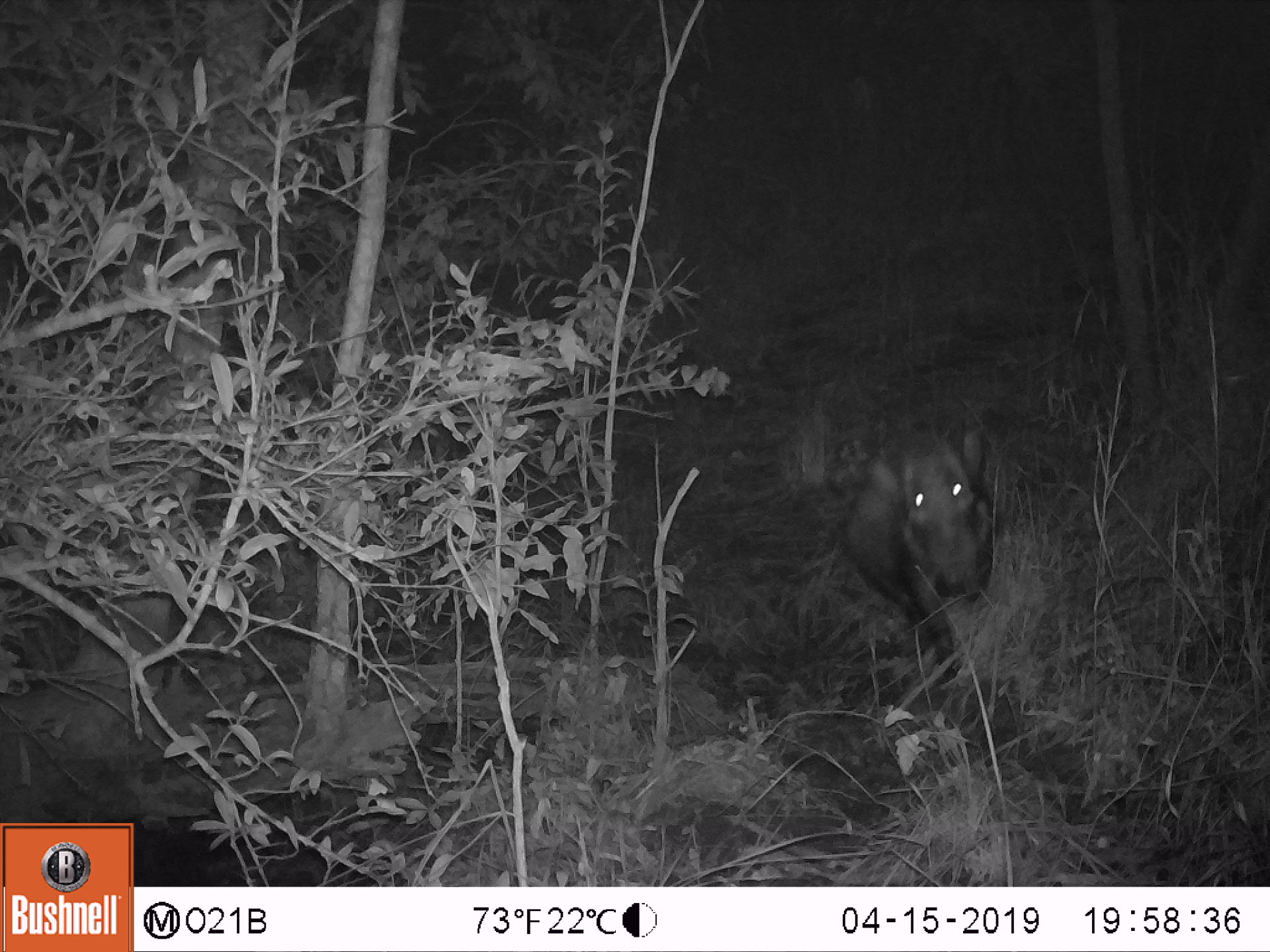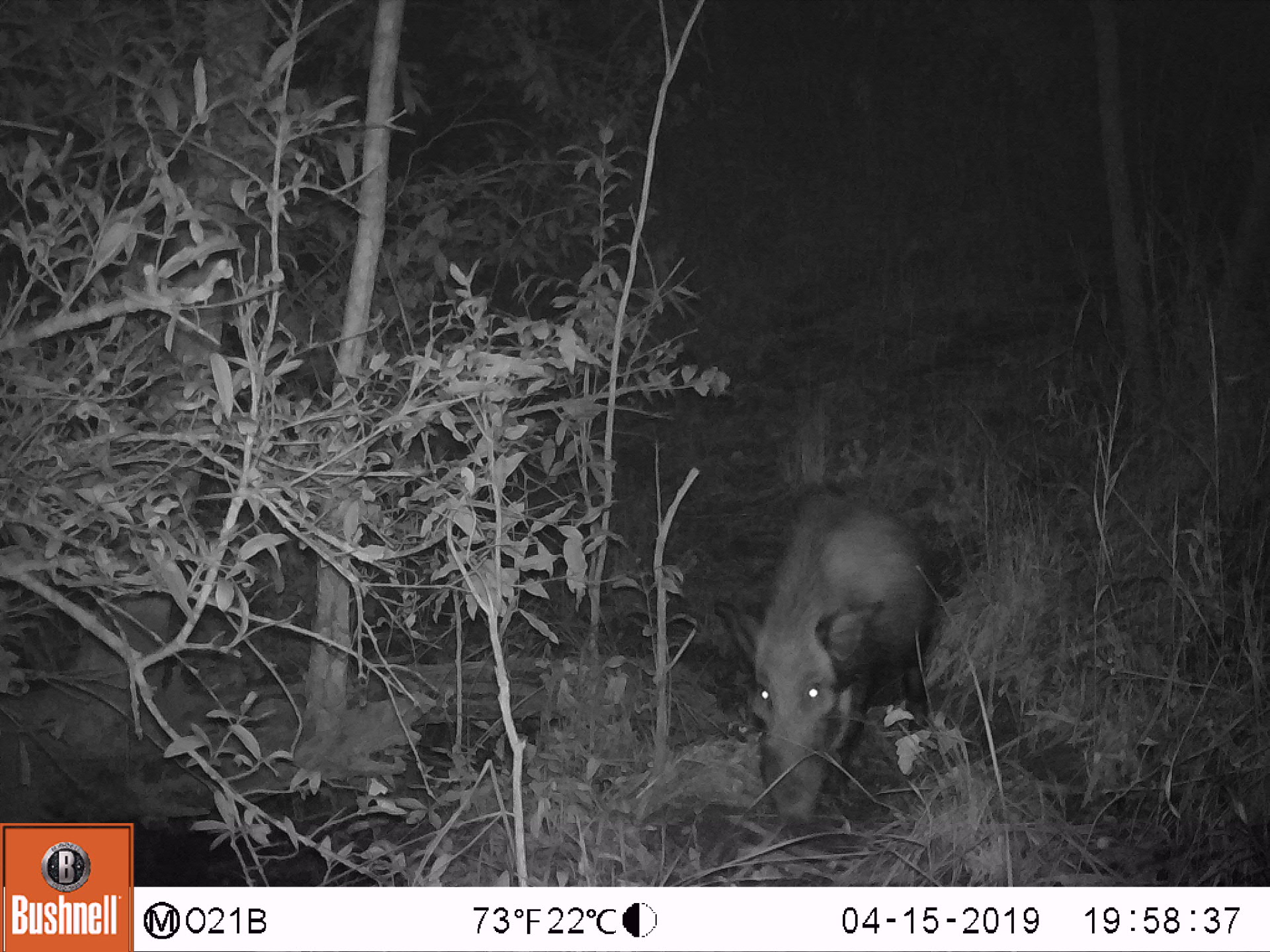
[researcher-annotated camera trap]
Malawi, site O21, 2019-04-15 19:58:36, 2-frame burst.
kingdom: Animalia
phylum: Chordata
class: Mammalia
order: Artiodactyla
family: Suidae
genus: Potamochoerus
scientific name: Potamochoerus larvatus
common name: bushpig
Bushpig (Potamochoerus larvatus), count 1.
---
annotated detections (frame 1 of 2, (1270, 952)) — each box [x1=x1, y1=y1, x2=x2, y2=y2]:
bushpig: [x1=818, y1=432, x2=1023, y2=673]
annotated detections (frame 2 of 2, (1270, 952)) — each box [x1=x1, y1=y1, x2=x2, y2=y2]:
bushpig: [x1=704, y1=474, x2=943, y2=835]